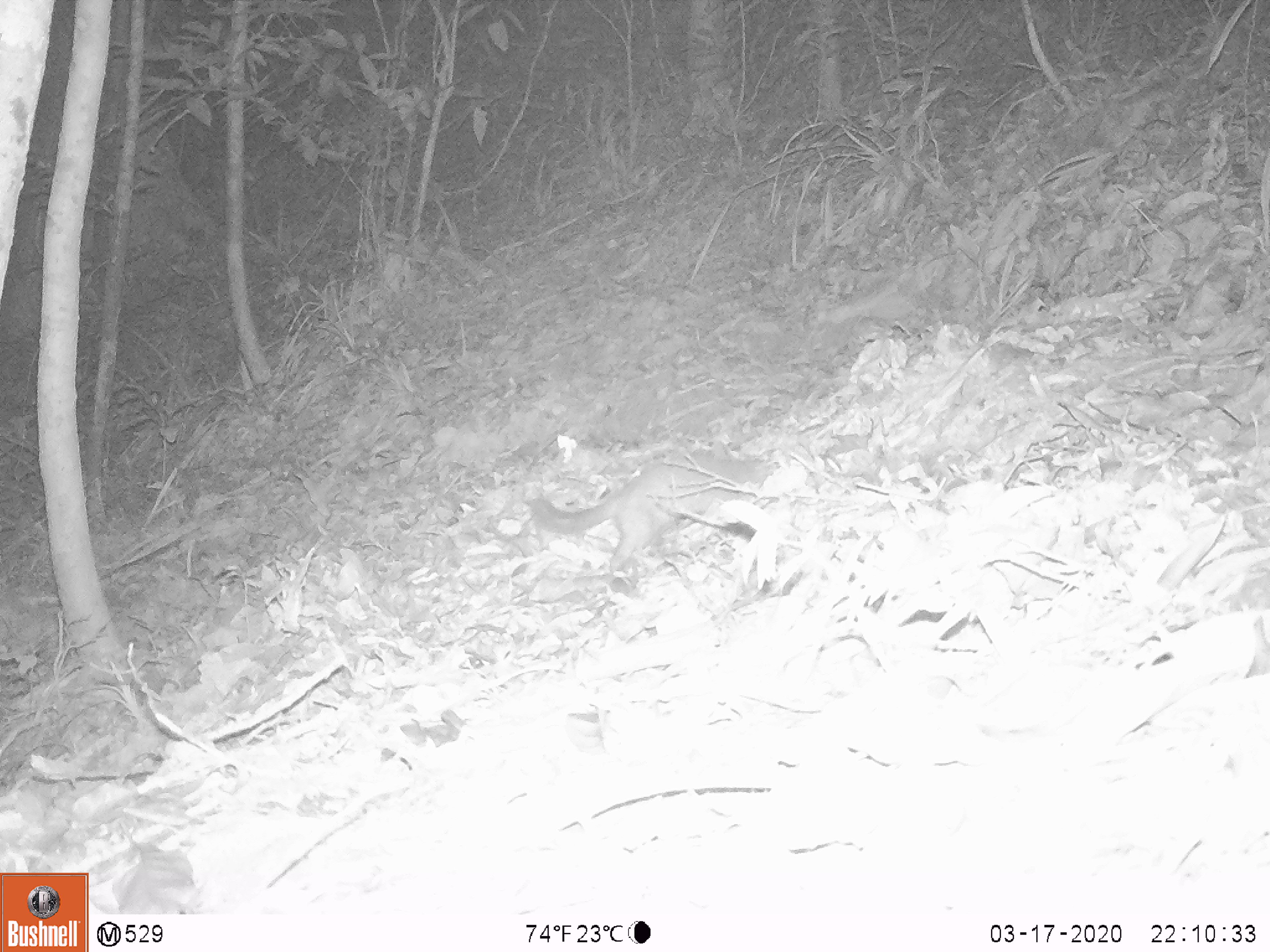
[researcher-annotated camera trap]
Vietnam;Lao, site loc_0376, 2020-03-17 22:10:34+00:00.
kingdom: Animalia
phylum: Chordata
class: Mammalia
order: Carnivora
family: Mustelidae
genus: Melogale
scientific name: Melogale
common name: ferret badger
Ferret badger (Melogale). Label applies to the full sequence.